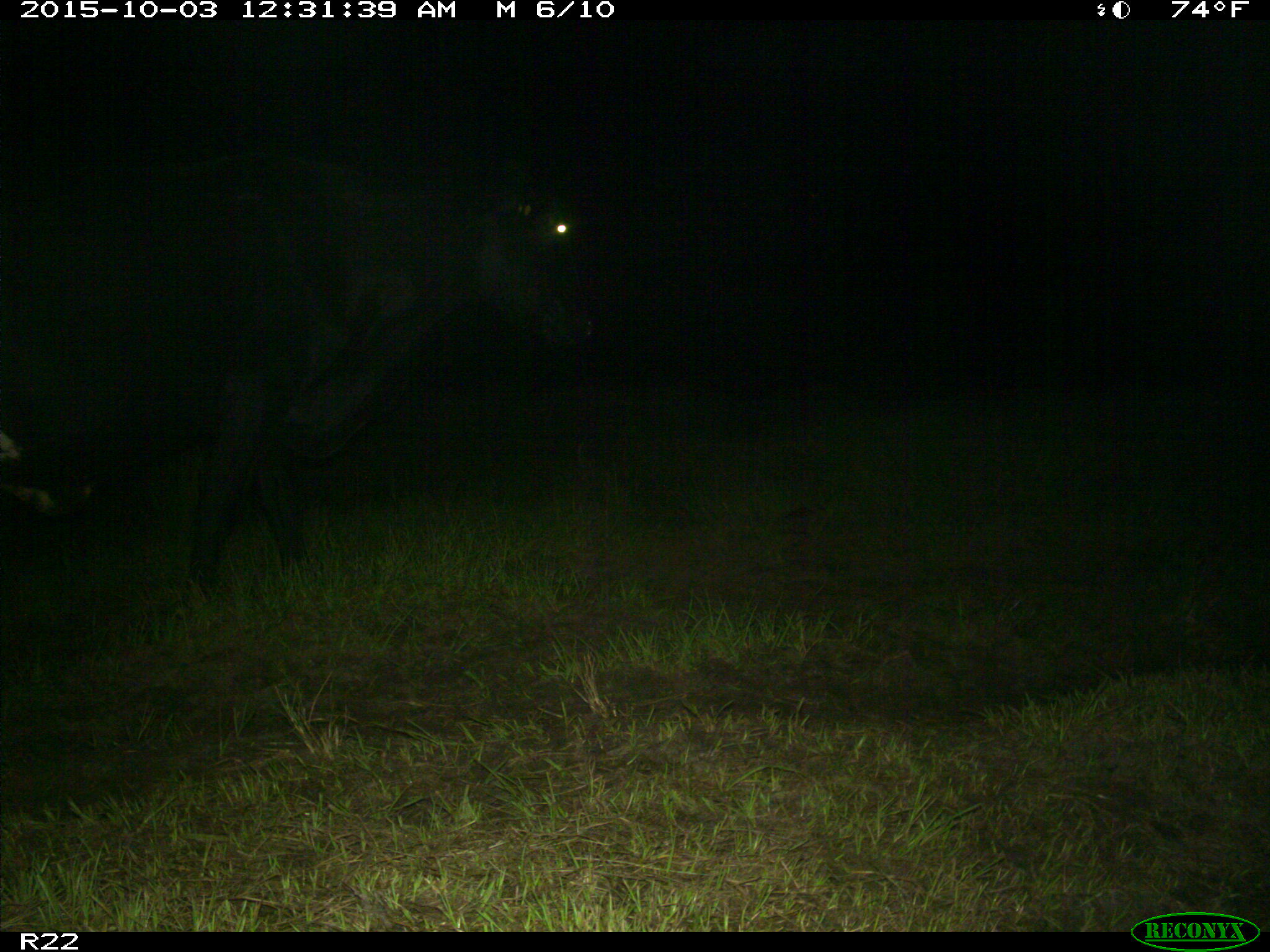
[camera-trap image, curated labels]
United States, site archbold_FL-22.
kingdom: Animalia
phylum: Chordata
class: Mammalia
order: Artiodactyla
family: Bovidae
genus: Bos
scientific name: Bos taurus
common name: domestic cow